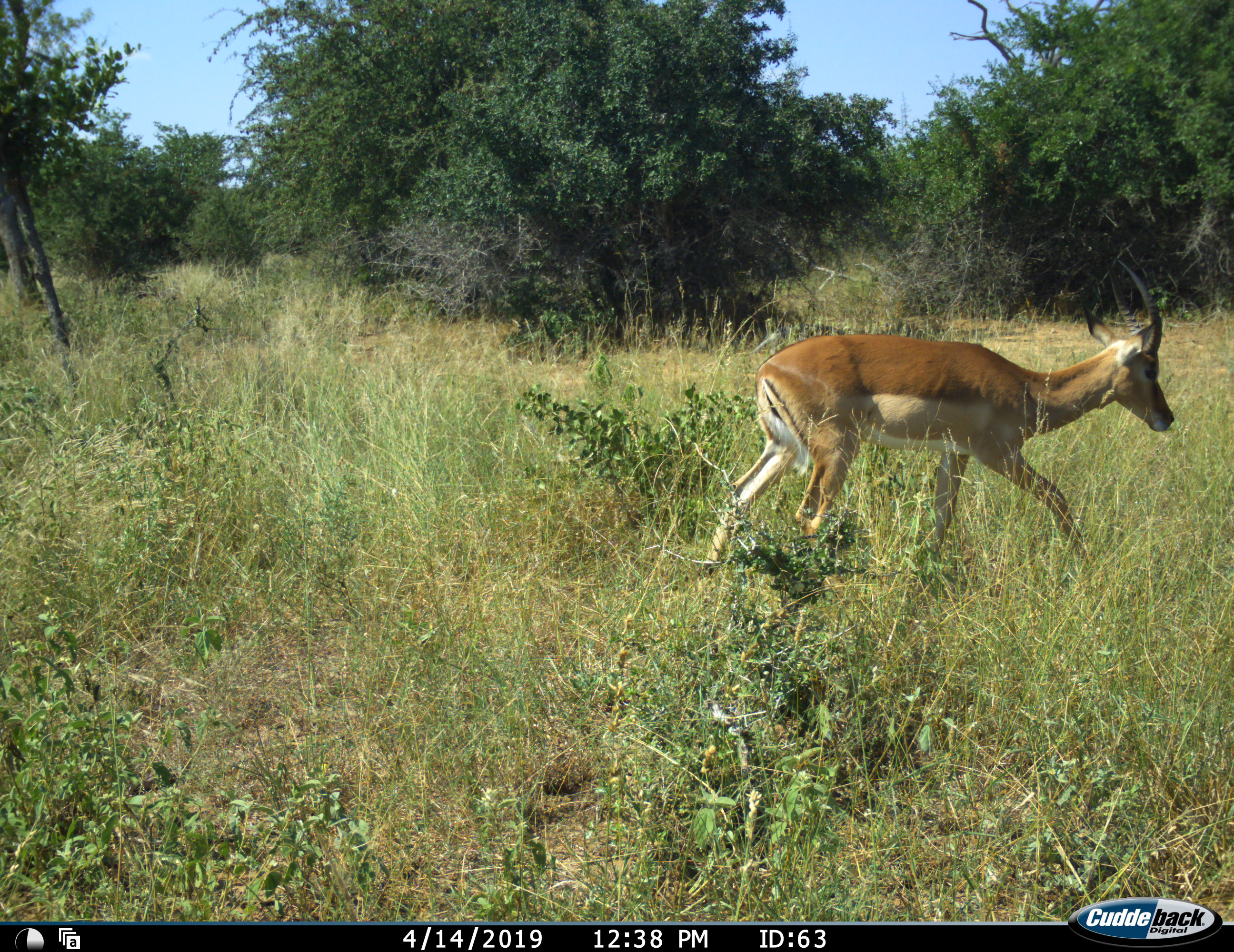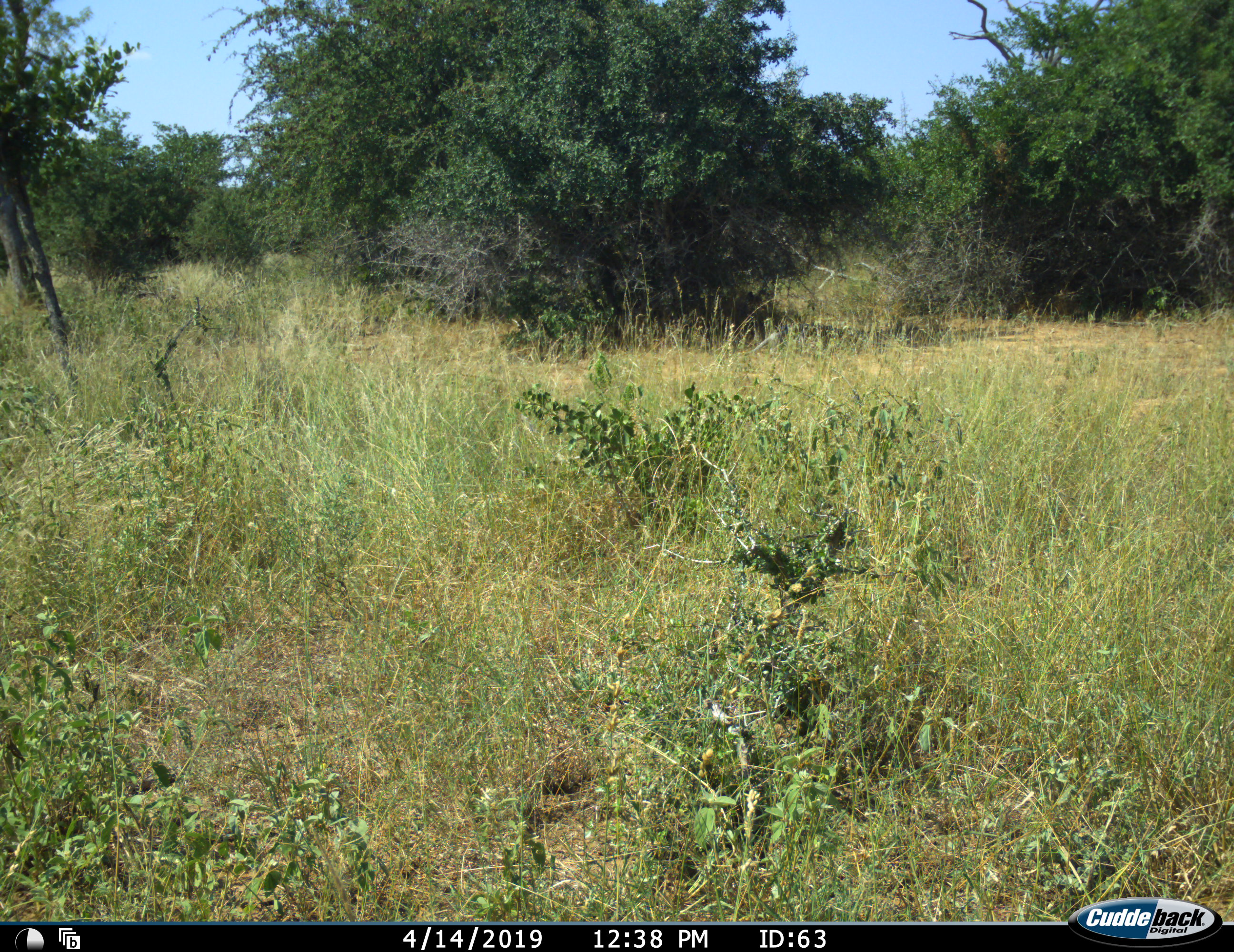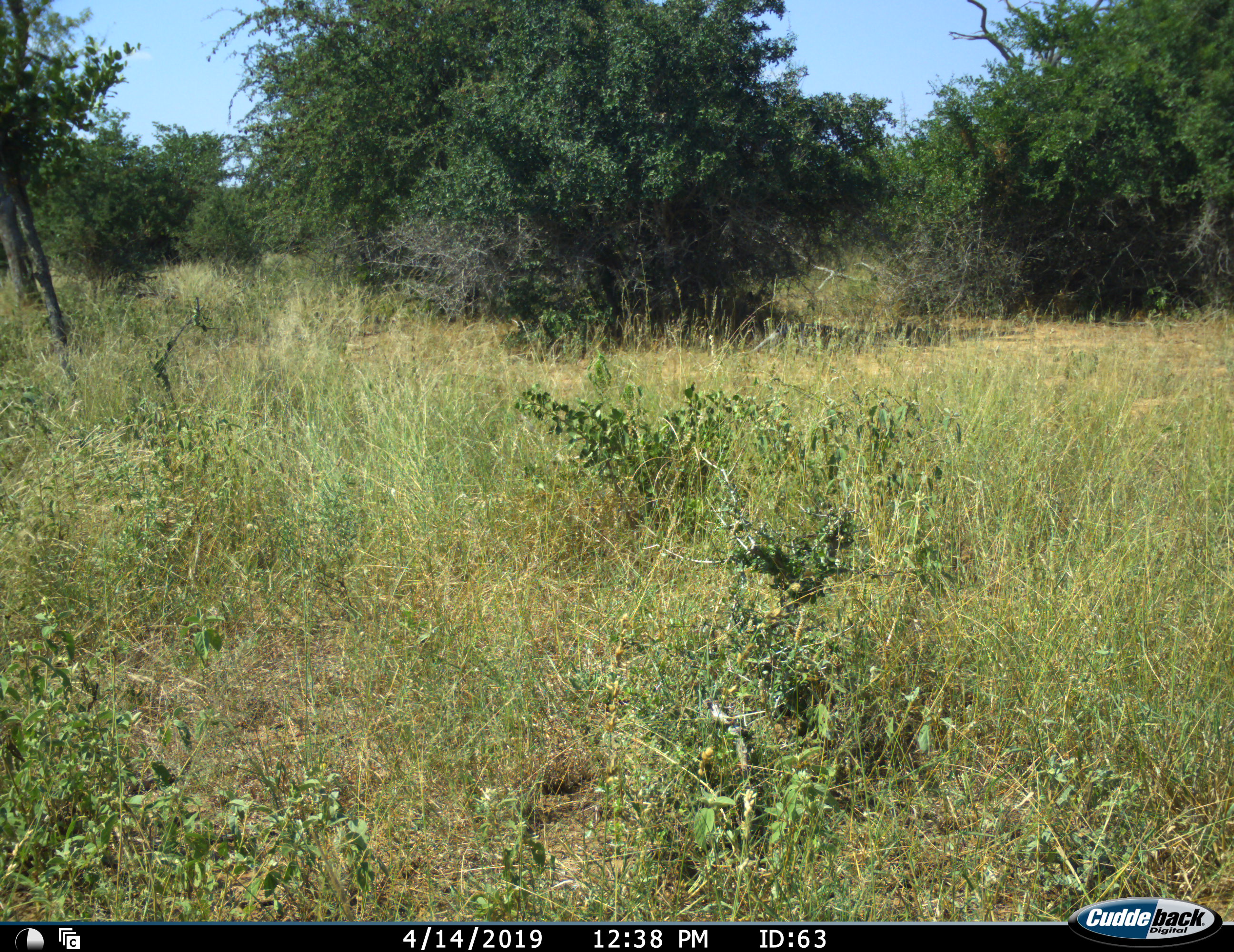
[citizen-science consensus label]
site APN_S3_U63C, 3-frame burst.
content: unidentified animal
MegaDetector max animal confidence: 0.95